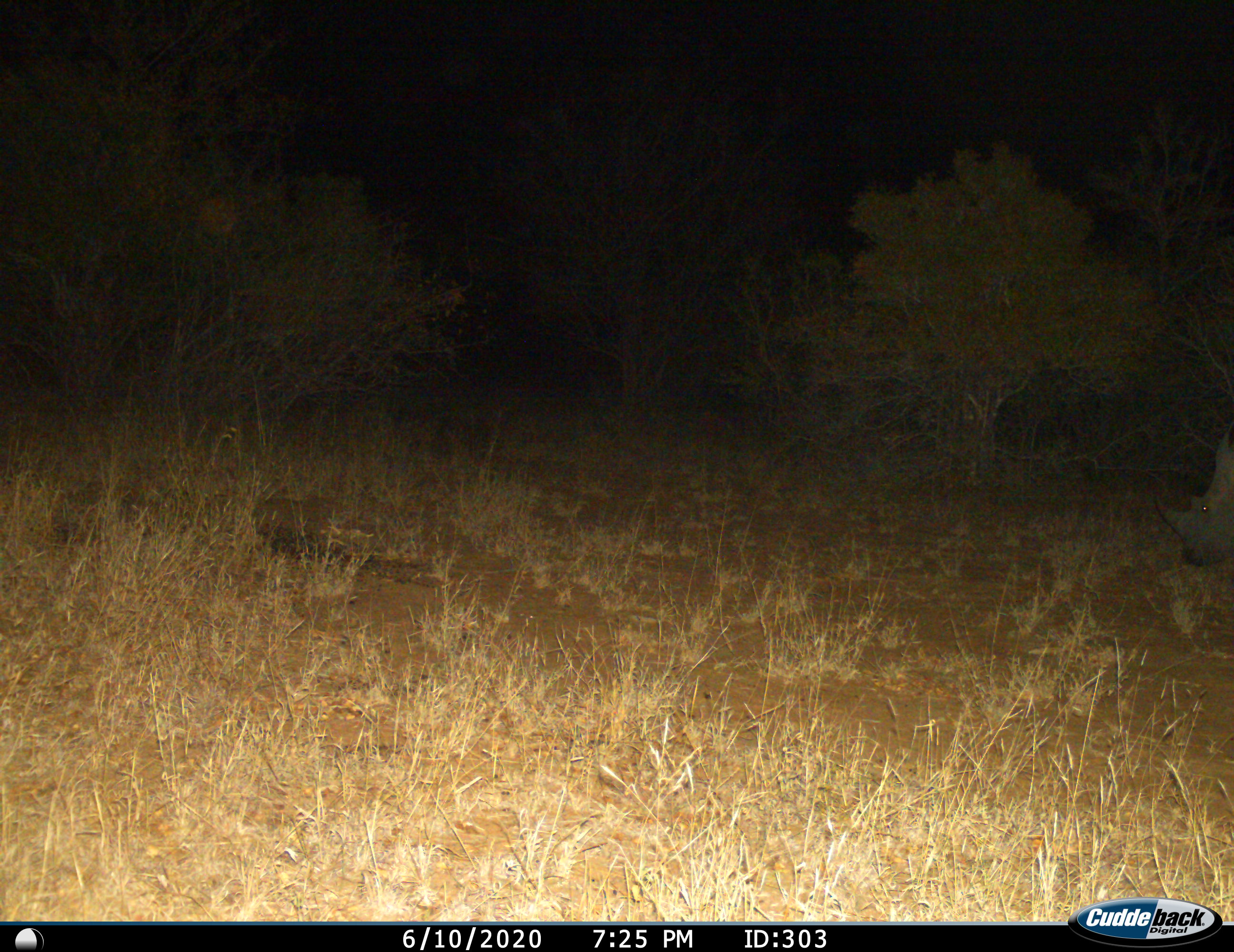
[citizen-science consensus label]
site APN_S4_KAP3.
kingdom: Animalia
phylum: Chordata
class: Mammalia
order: Perissodactyla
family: Rhinocerotidae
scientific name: Rhinocerotidae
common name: unknown rhinoceros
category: rhinocerosunknown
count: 1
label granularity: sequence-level